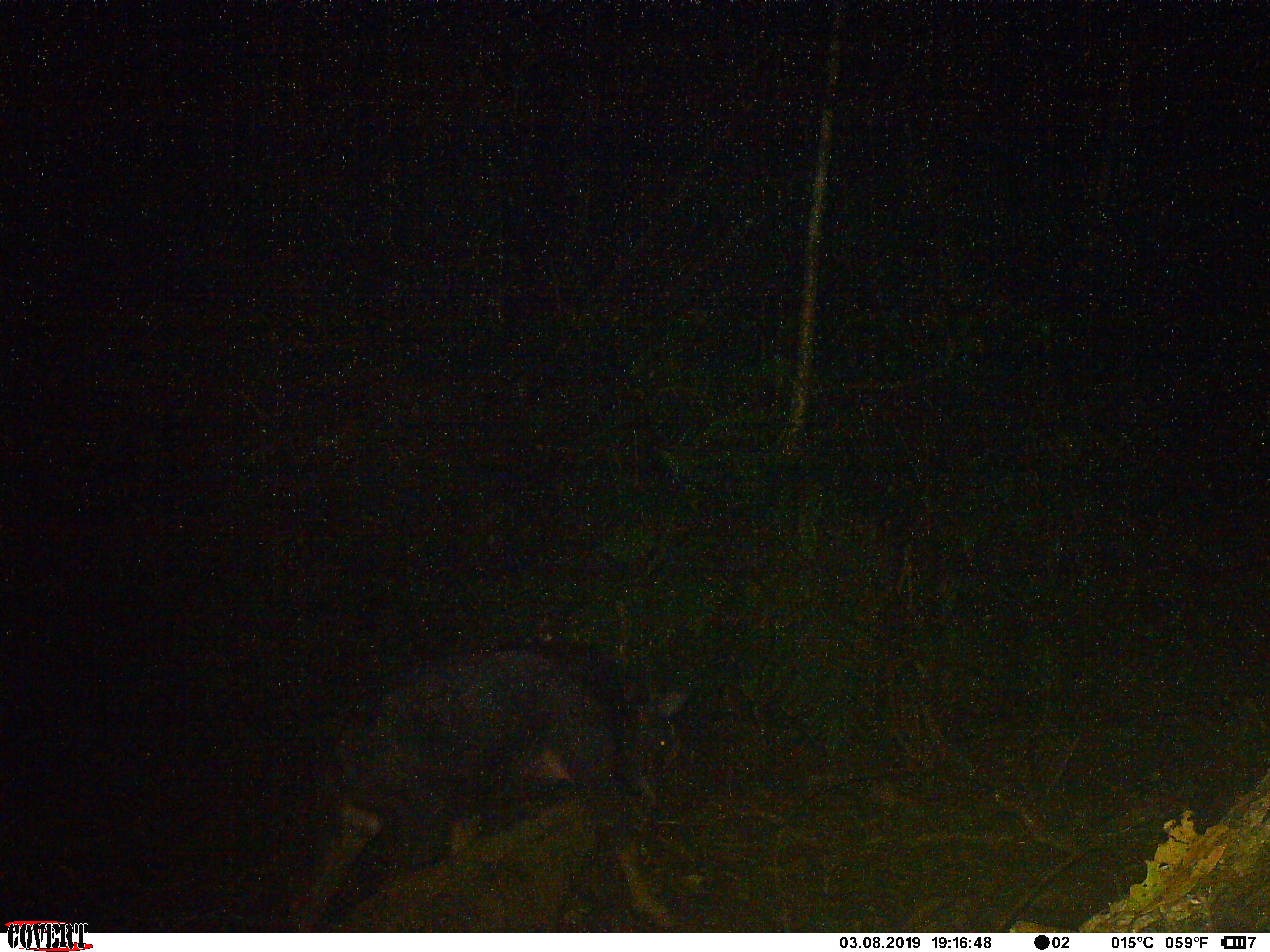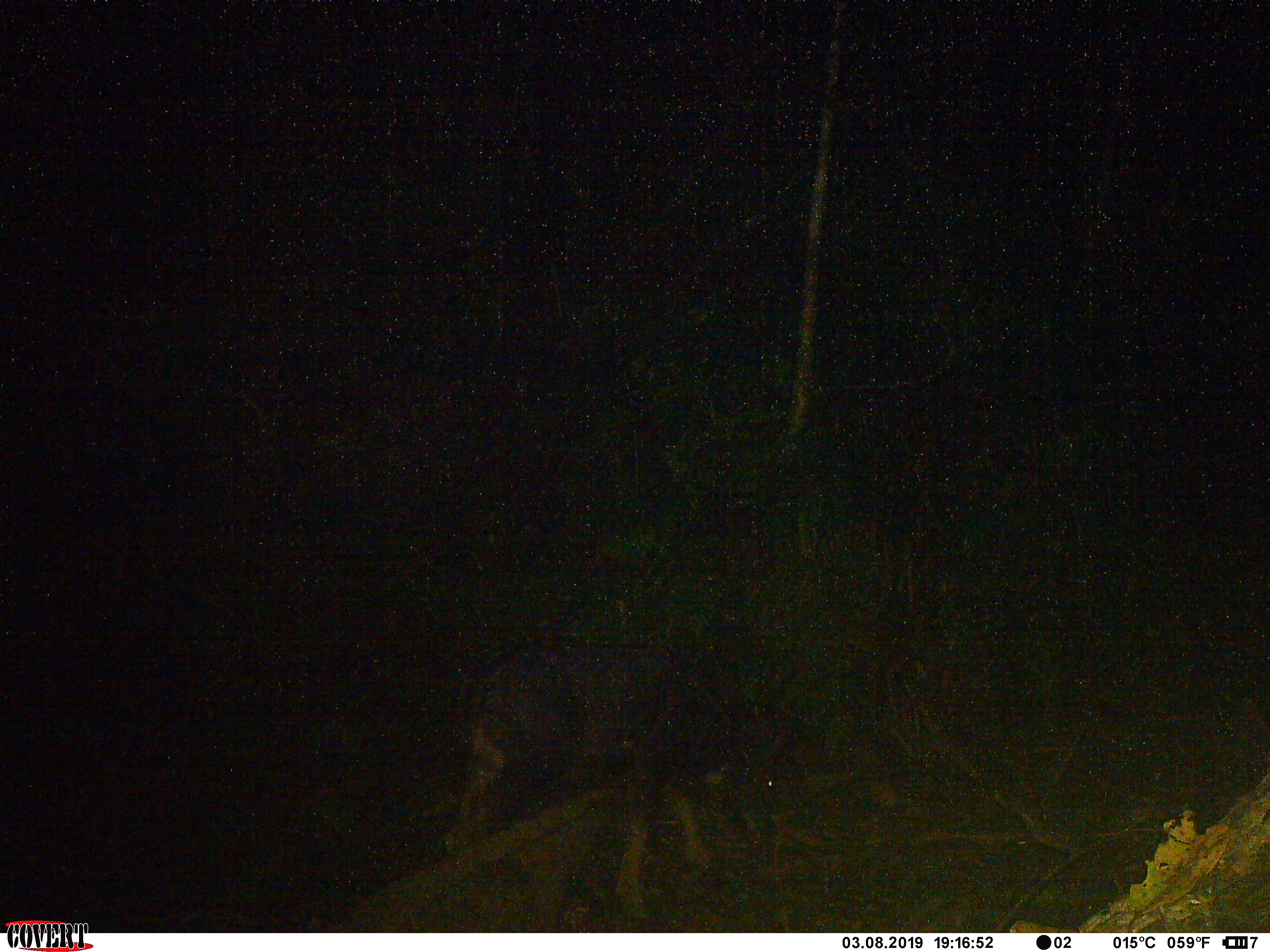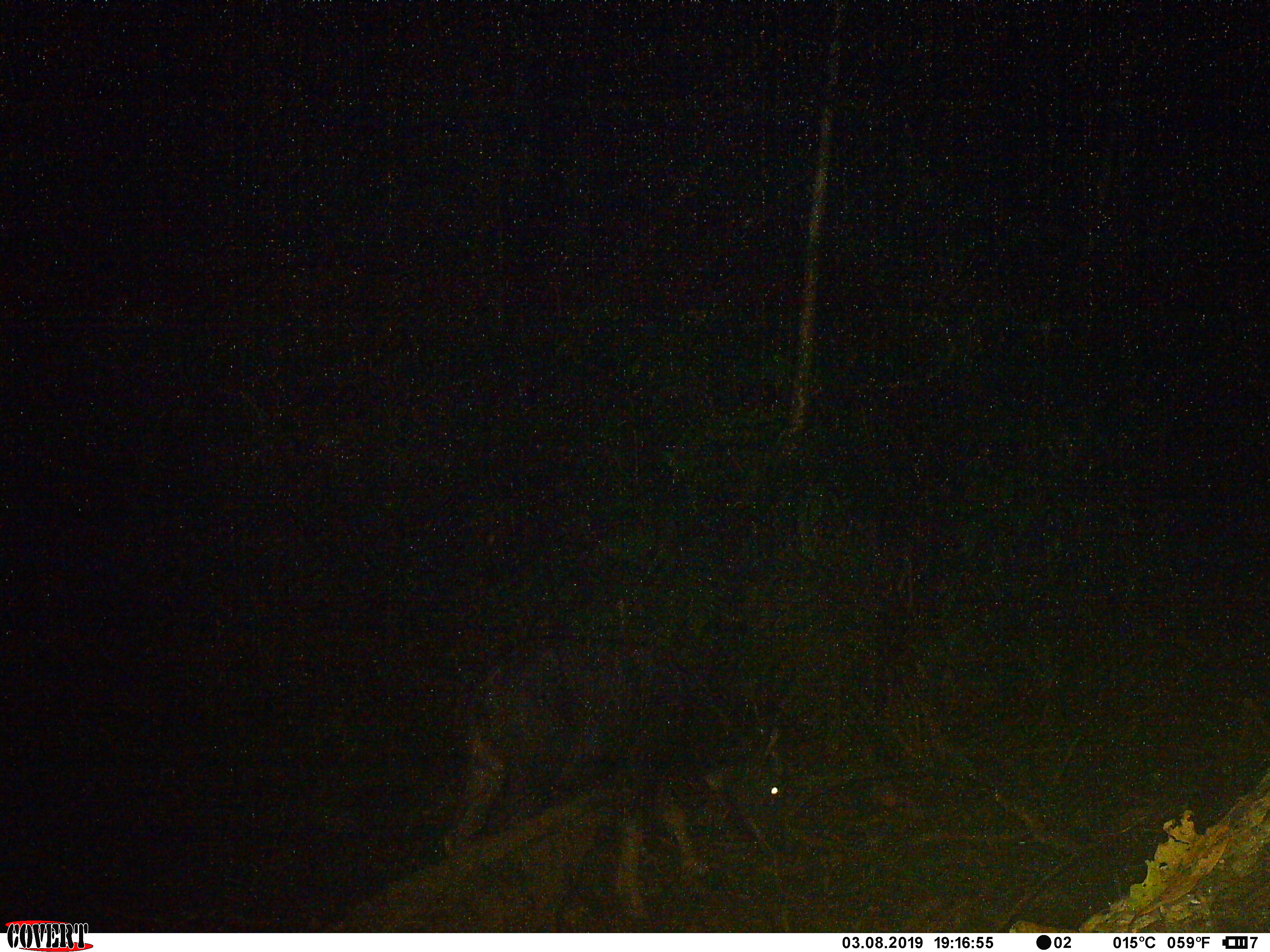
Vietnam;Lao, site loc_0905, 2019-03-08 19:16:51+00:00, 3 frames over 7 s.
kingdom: Animalia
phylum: Chordata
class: Mammalia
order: Artiodactyla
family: Bovidae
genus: Capricornis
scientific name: Capricornis sumatraensis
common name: chinese serow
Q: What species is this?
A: Chinese serow (Capricornis sumatraensis).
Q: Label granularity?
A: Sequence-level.